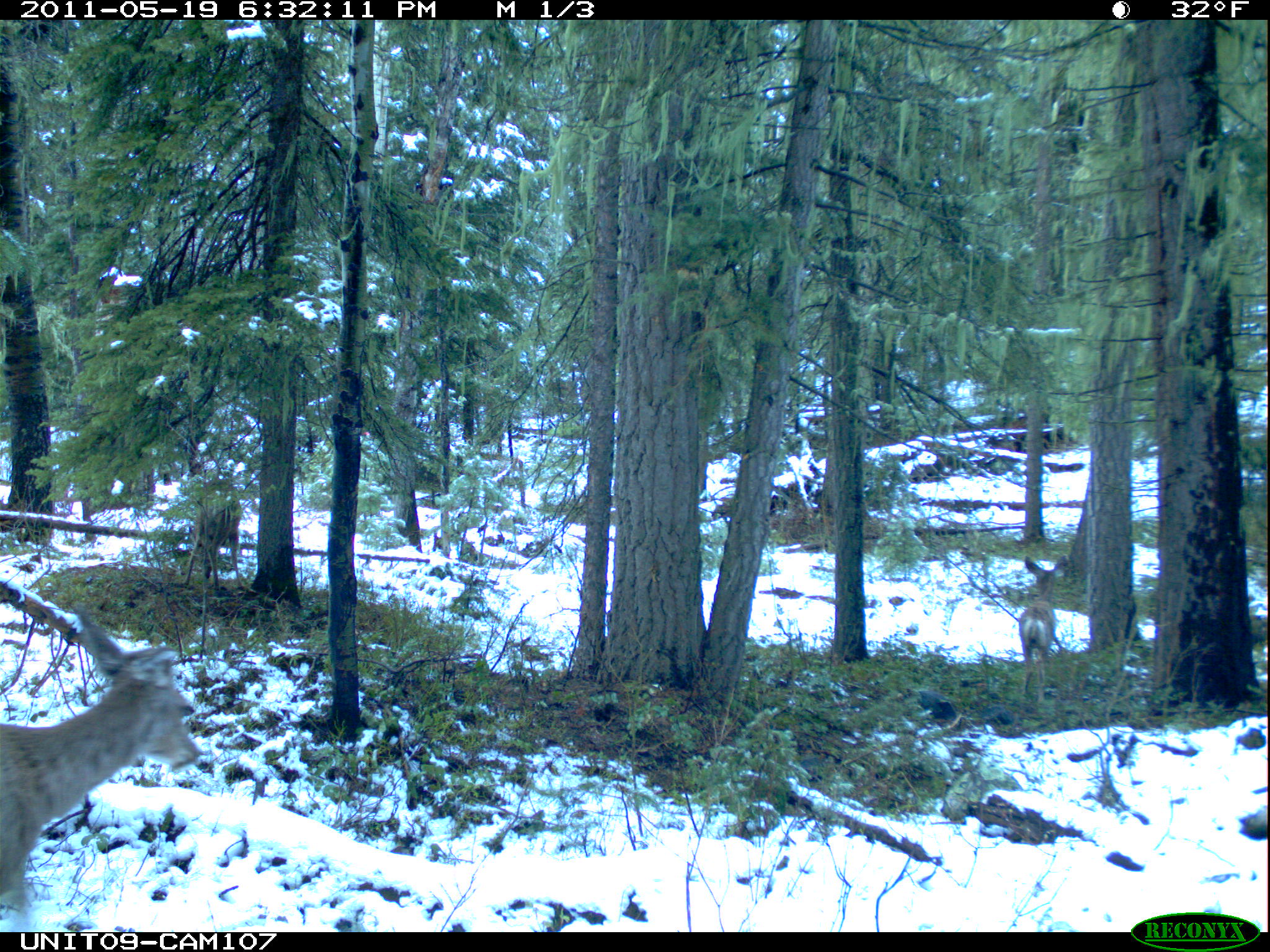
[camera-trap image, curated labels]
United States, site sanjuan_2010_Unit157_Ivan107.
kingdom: Animalia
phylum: Chordata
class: Mammalia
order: Artiodactyla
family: Cervidae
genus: Odocoileus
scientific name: Odocoileus hemionus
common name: mule deer